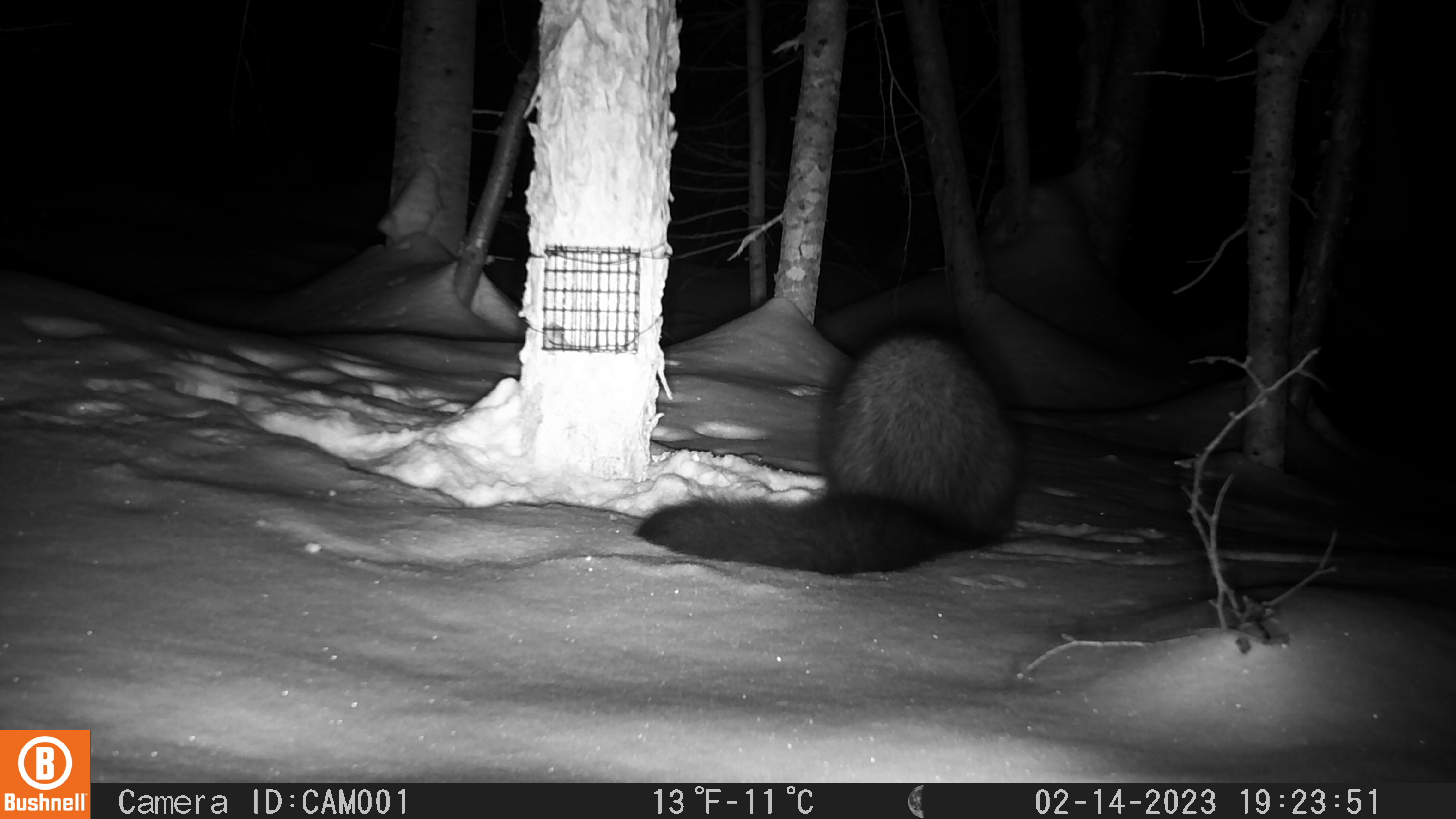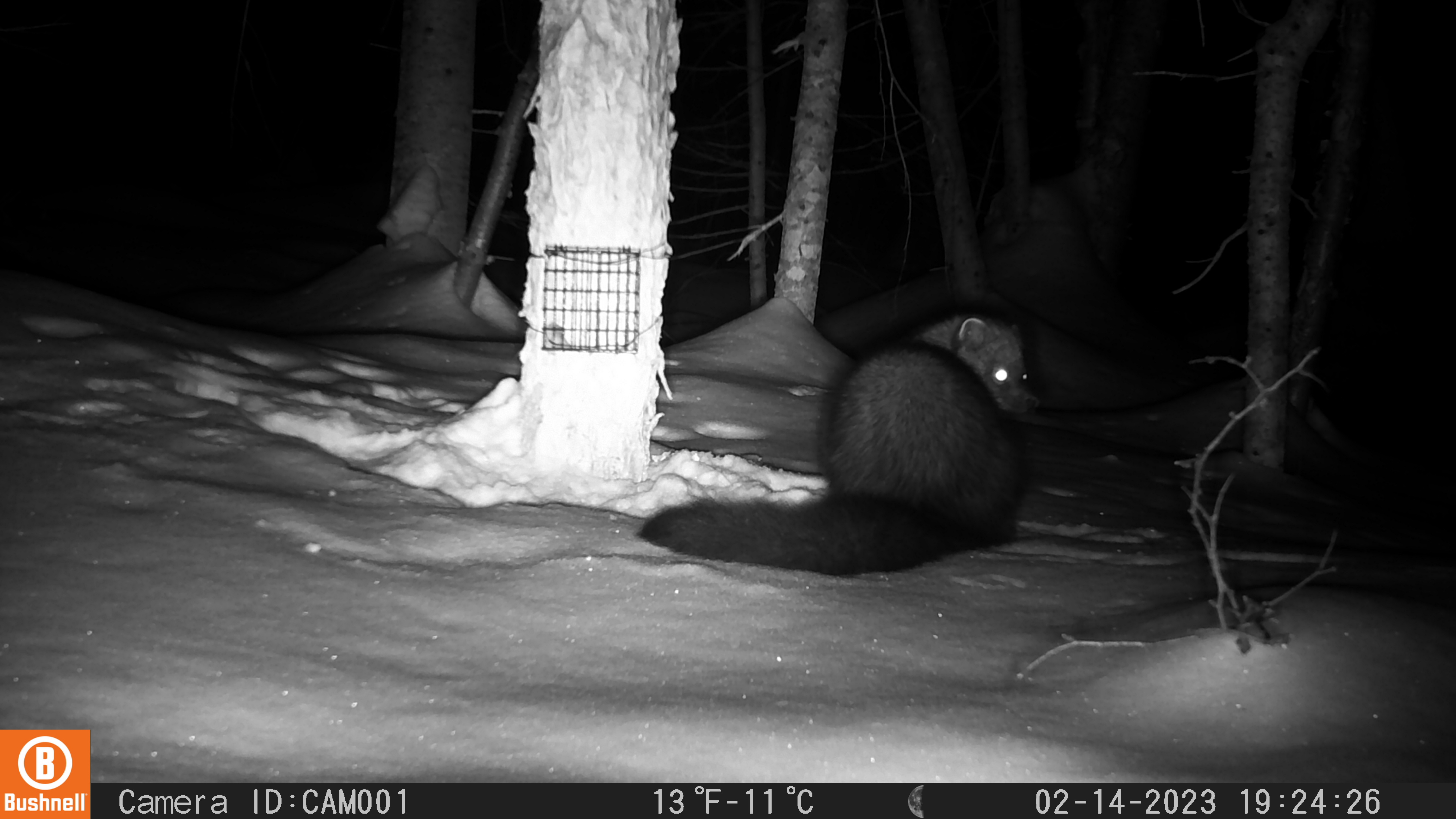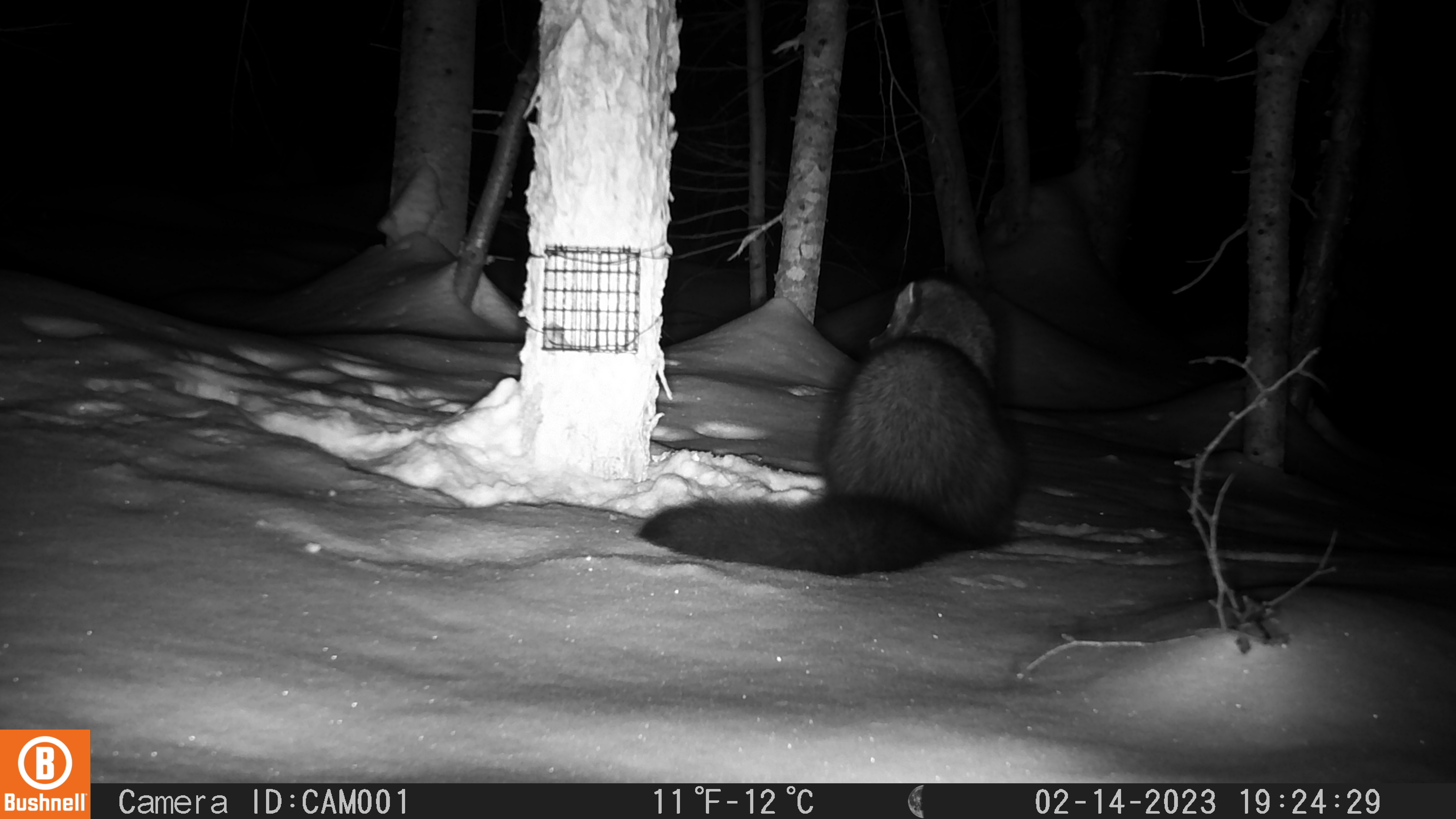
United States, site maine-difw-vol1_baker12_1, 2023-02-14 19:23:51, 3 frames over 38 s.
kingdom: Animalia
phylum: Chordata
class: Mammalia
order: Carnivora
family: Mustelidae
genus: Pekania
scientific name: Pekania pennanti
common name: fisher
Fisher (Pekania pennanti).